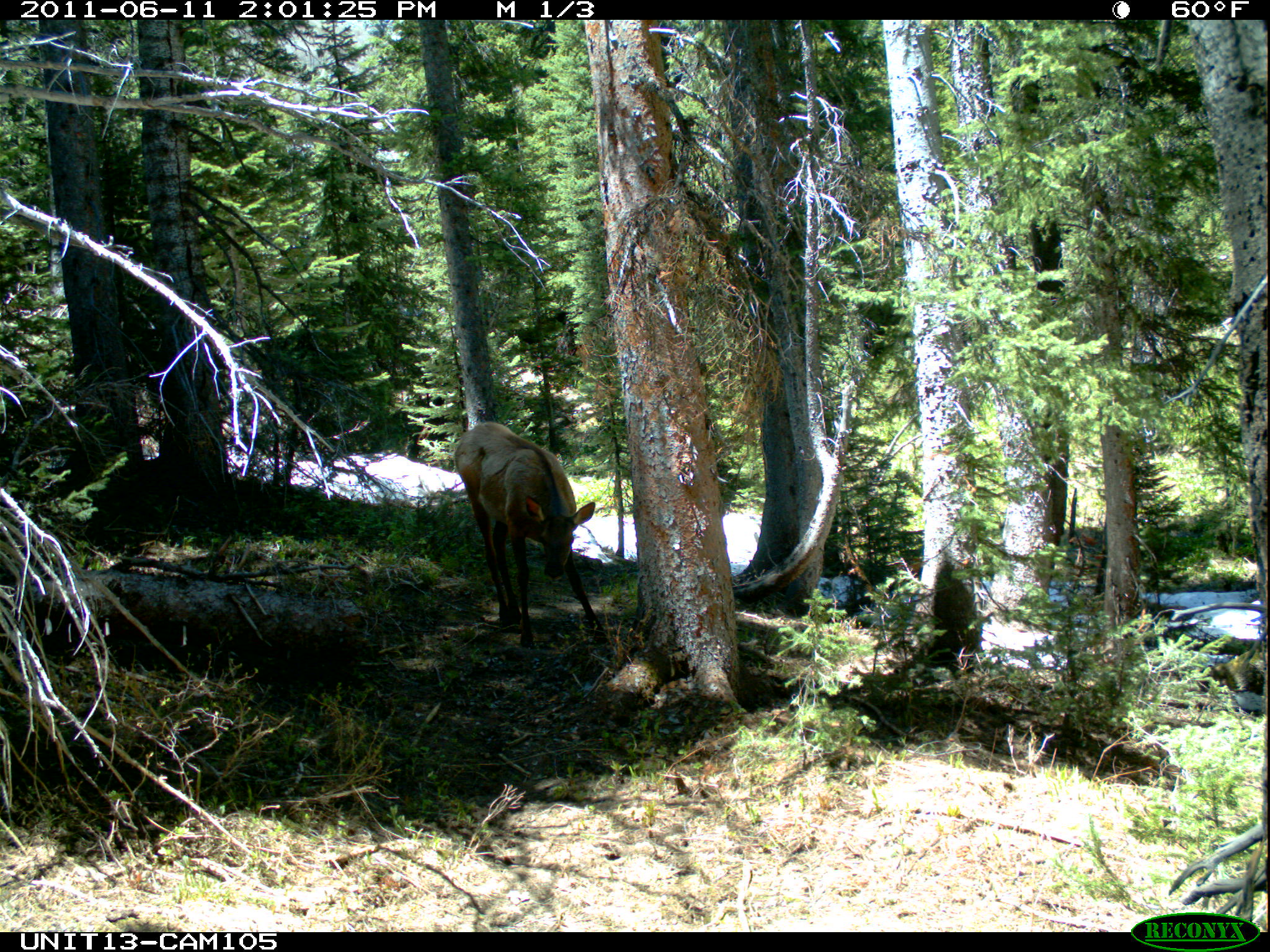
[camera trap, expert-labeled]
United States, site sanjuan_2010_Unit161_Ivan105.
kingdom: Animalia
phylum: Chordata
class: Mammalia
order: Artiodactyla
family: Cervidae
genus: Cervus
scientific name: Cervus elaphus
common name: red deer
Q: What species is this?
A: Cervus elaphus (red deer).